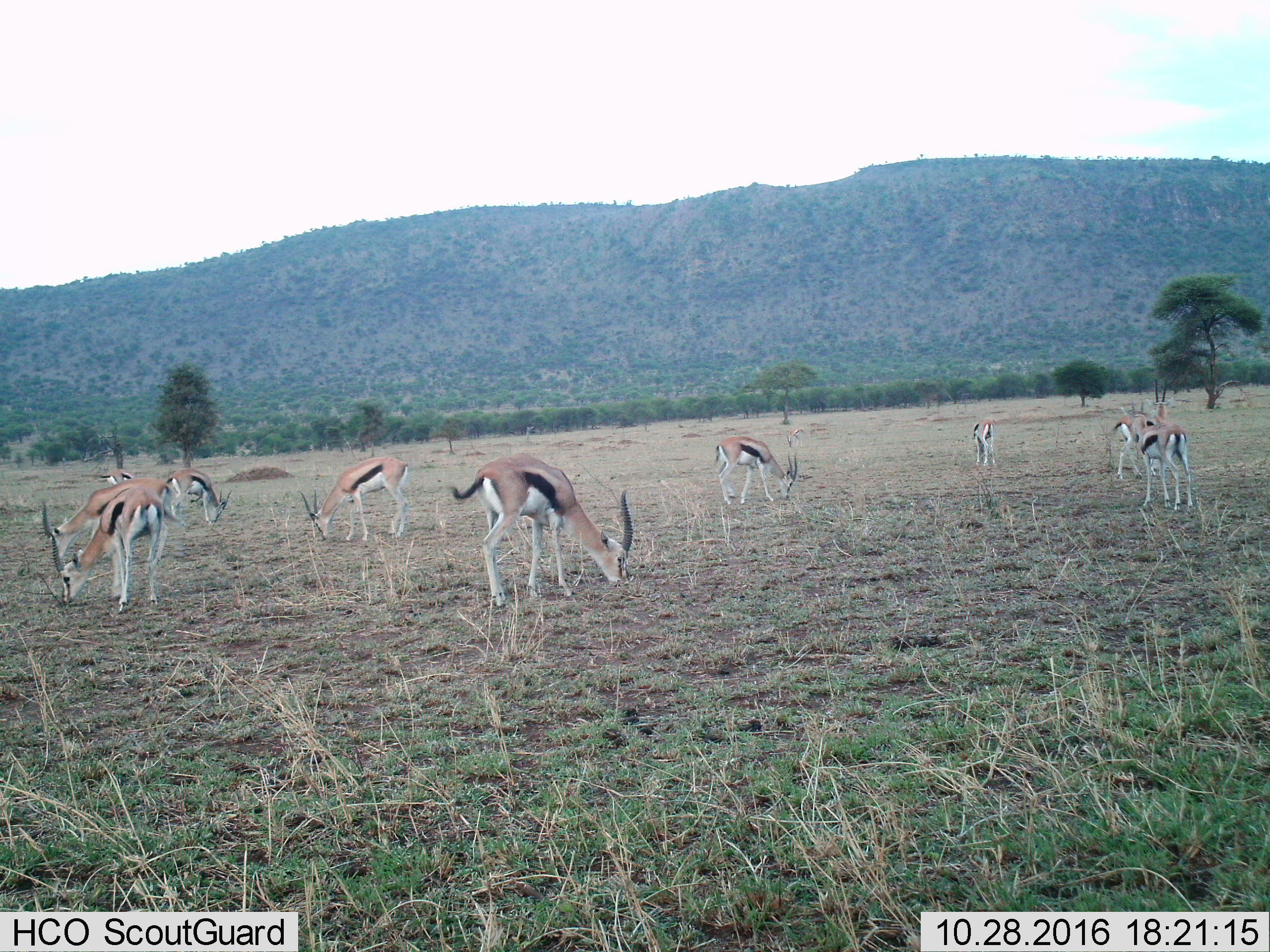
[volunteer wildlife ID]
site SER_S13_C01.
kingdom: Animalia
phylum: Chordata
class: Mammalia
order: Artiodactyla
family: Bovidae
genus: Eudorcas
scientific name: Eudorcas thomsonii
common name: thomson's gazelle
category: gazellethomsons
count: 10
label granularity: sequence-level